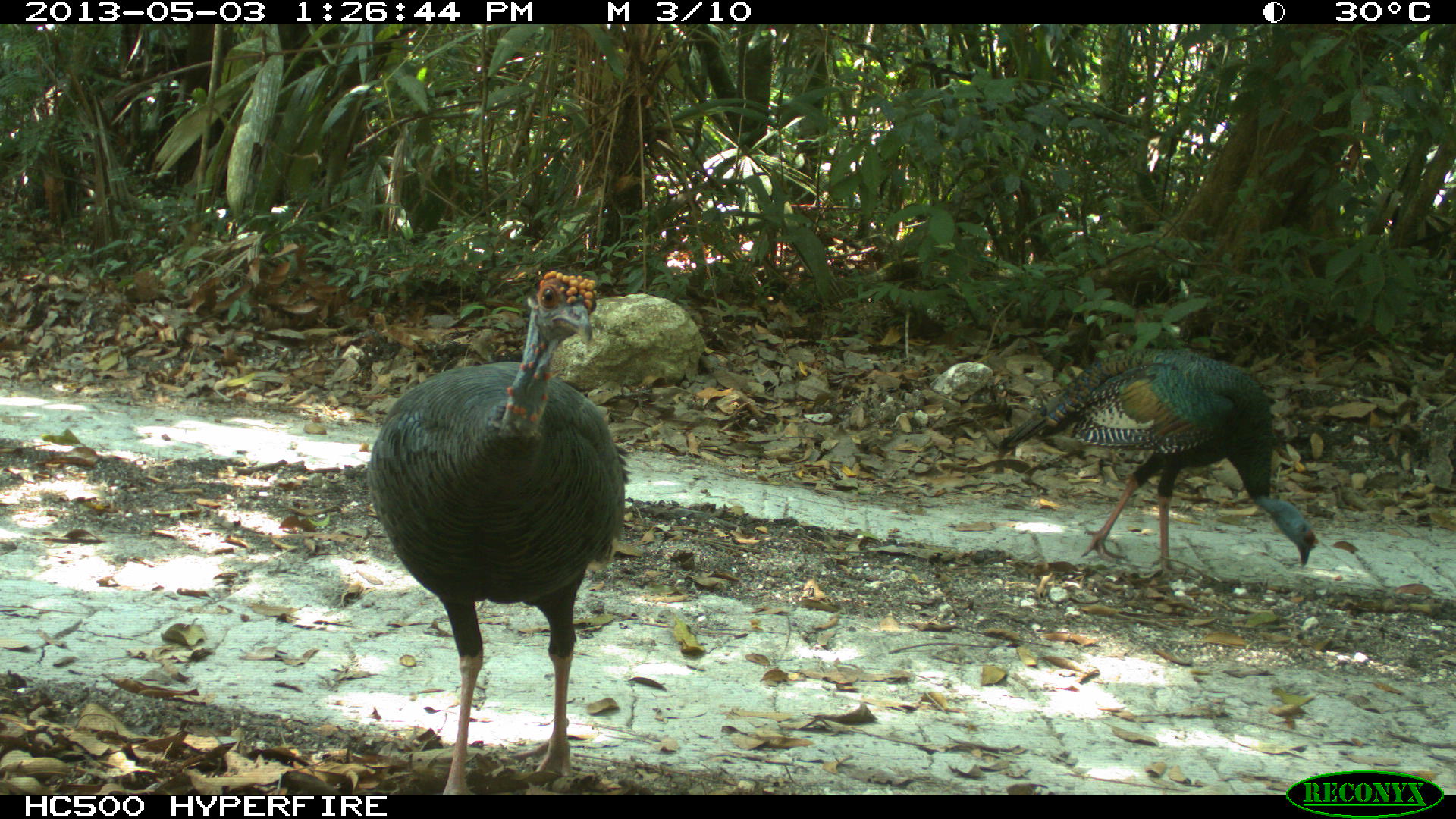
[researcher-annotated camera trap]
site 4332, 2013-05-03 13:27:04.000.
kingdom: Animalia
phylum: Chordata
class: Aves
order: Galliformes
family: Phasianidae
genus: Meleagris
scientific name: Meleagris ocellata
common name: ocellated turkey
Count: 2.